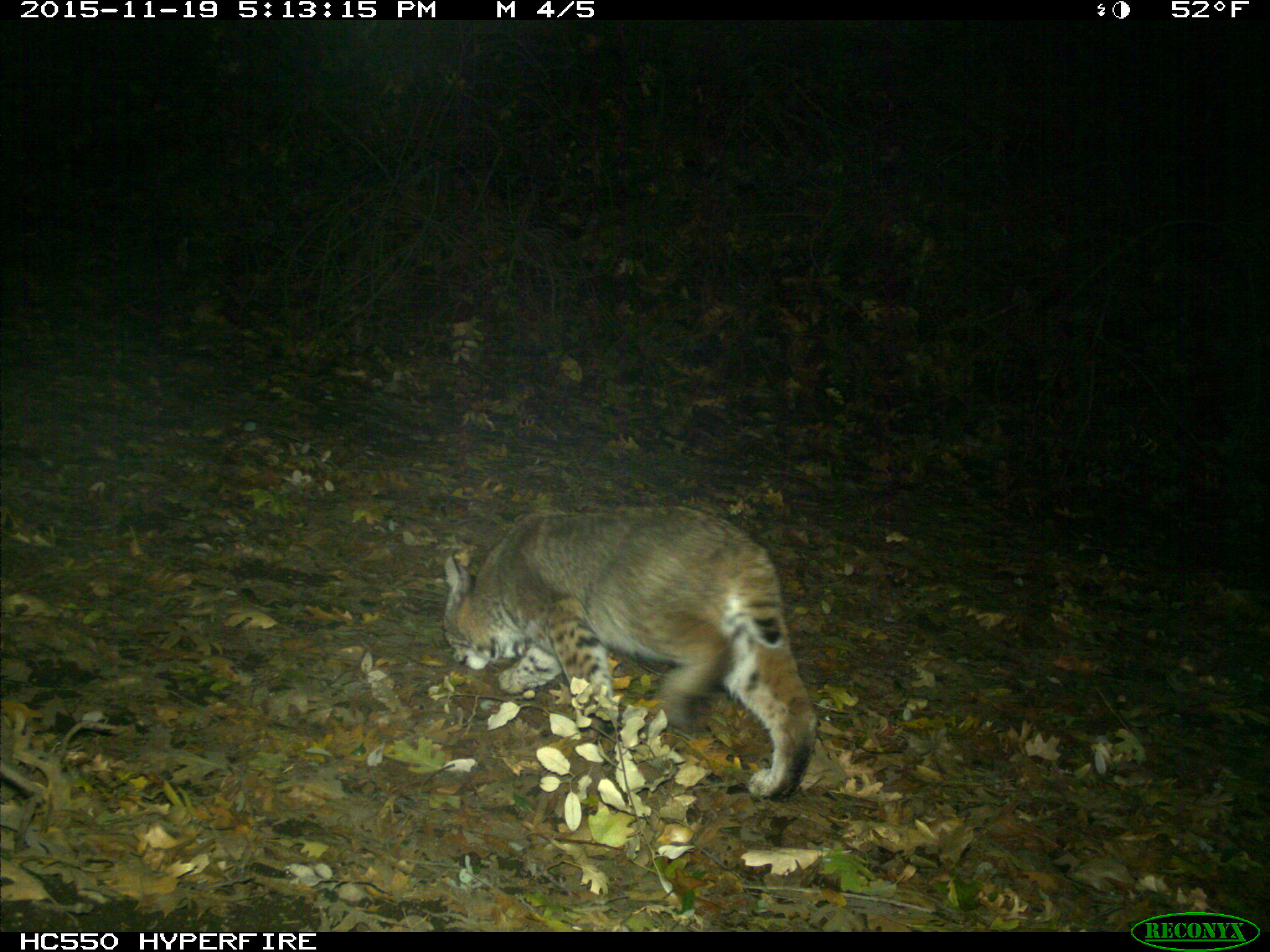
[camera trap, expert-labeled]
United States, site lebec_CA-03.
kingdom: Animalia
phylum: Chordata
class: Mammalia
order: Carnivora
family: Felidae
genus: Lynx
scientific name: Lynx rufus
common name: bobcat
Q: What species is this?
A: Lynx rufus (bobcat).